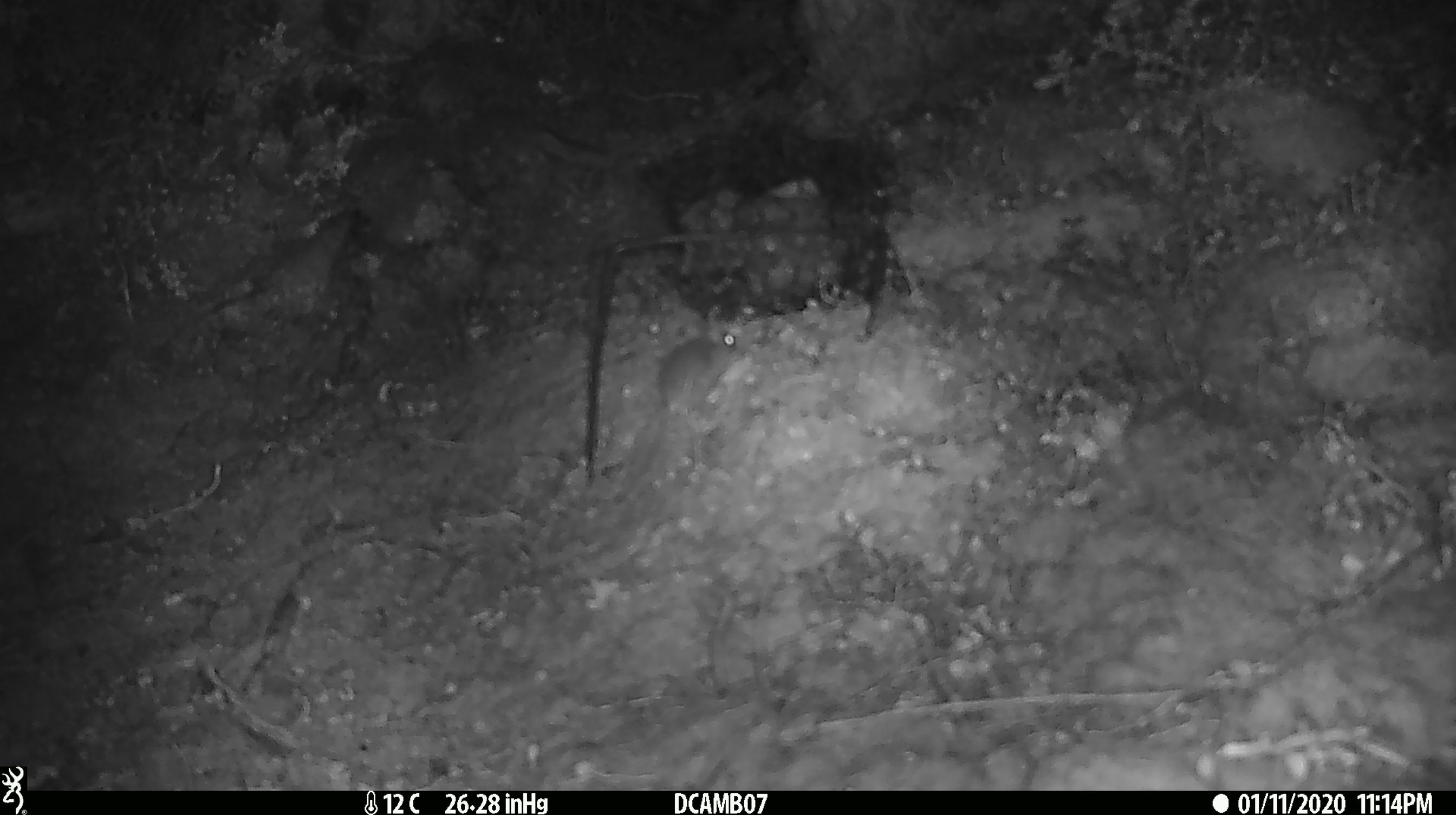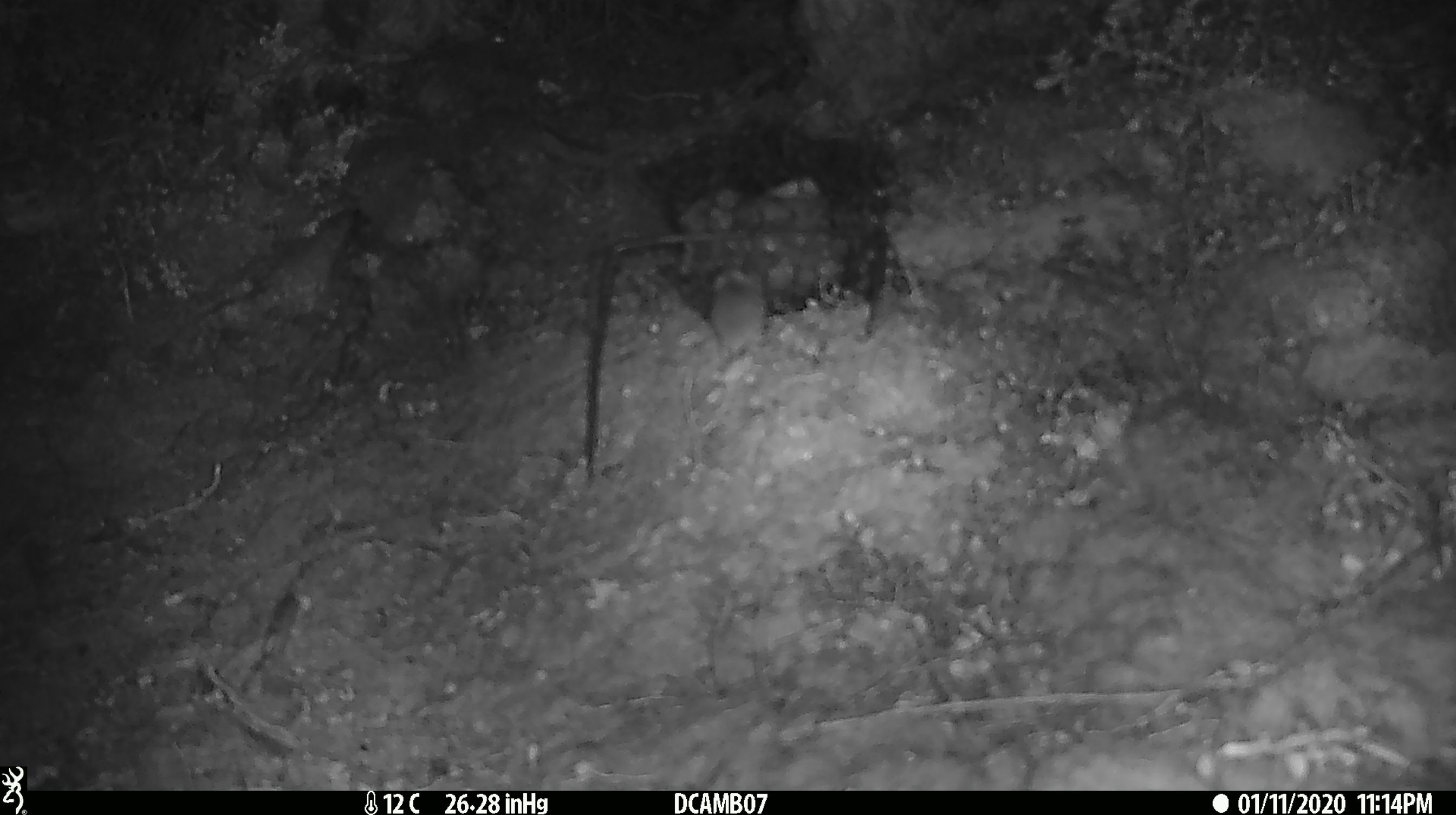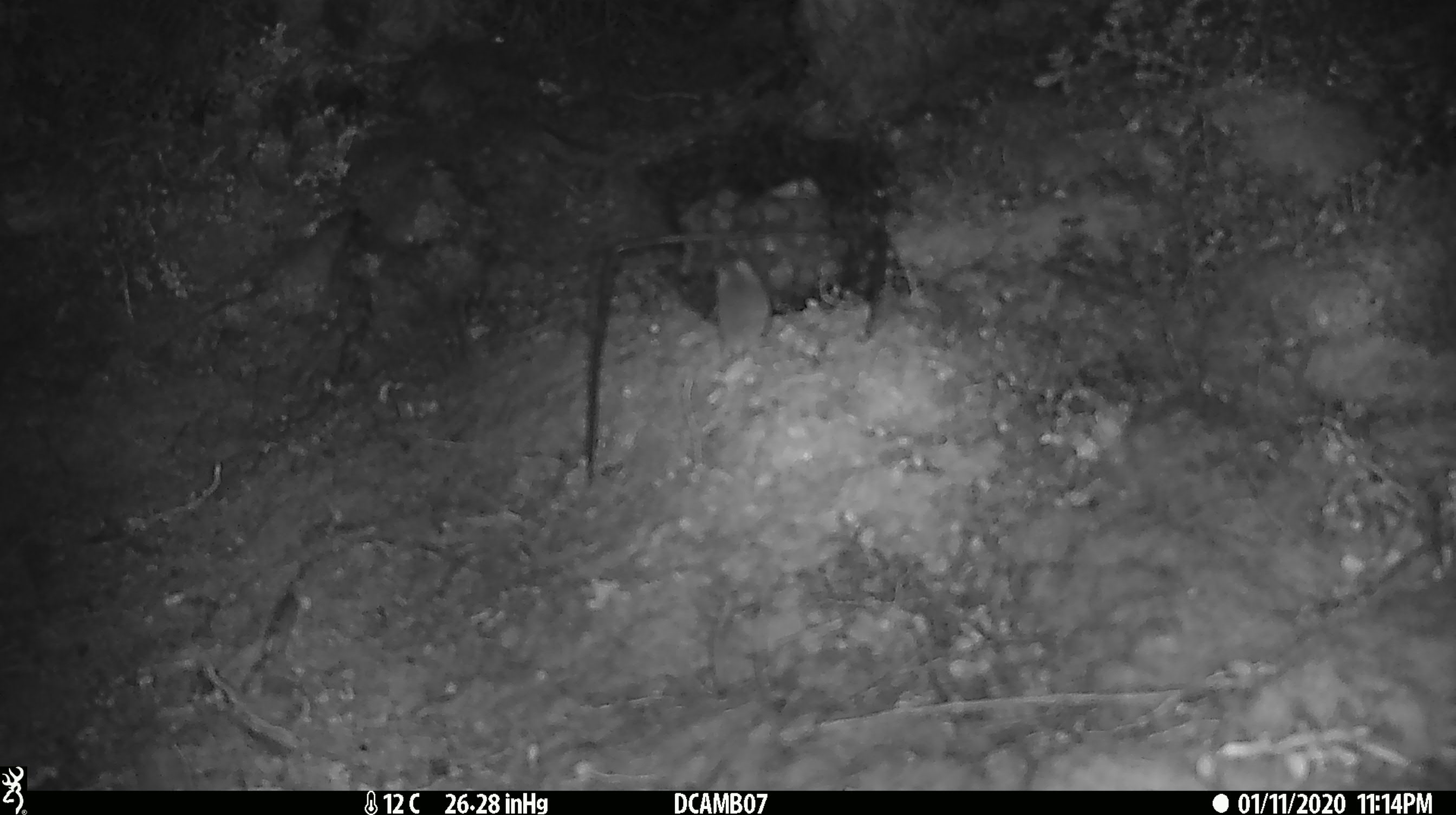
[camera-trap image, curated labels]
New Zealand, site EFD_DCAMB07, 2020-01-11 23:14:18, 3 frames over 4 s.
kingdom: Animalia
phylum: Chordata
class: Mammalia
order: Rodentia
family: Muridae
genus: Mus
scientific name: Mus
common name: mouse